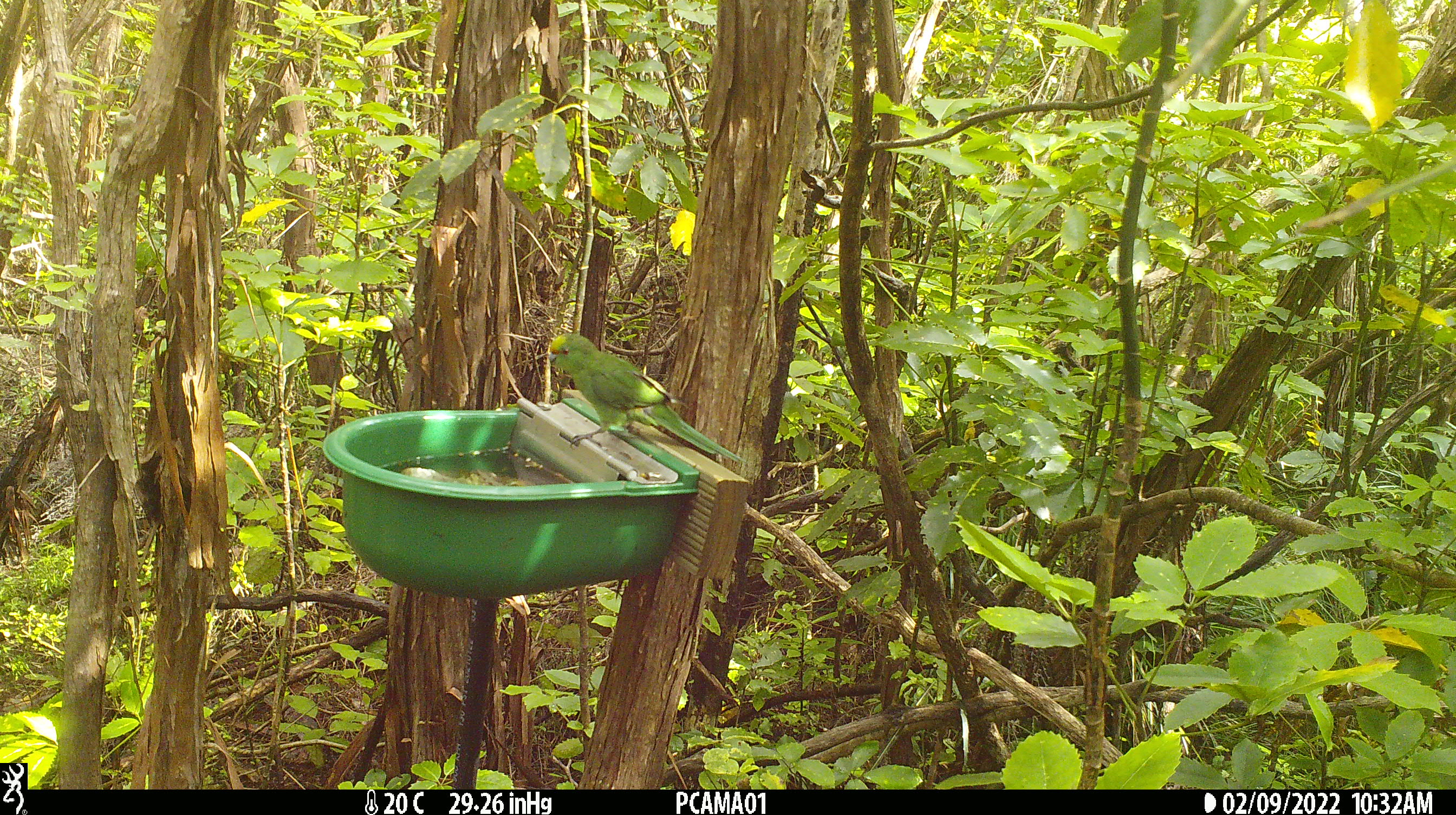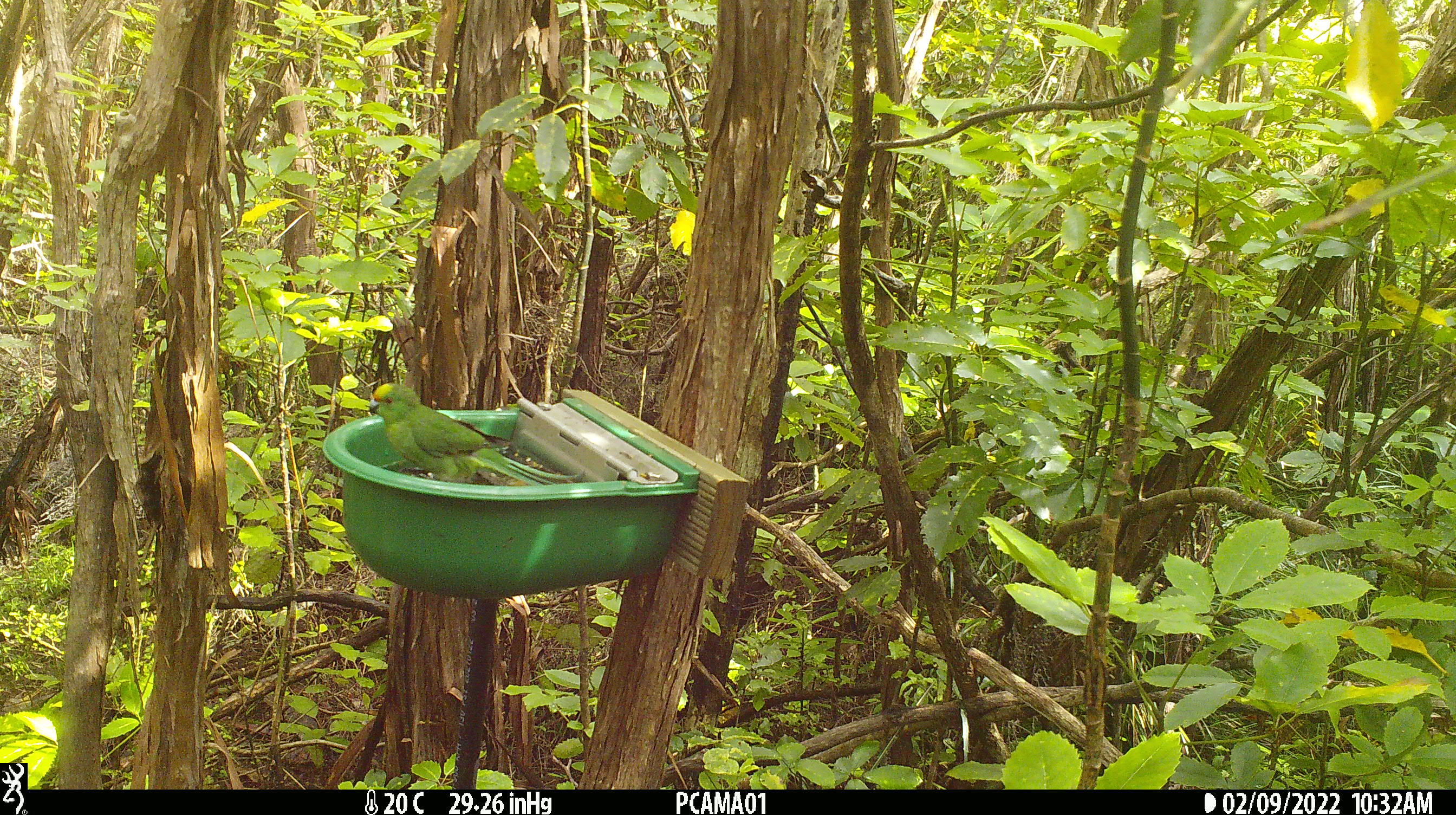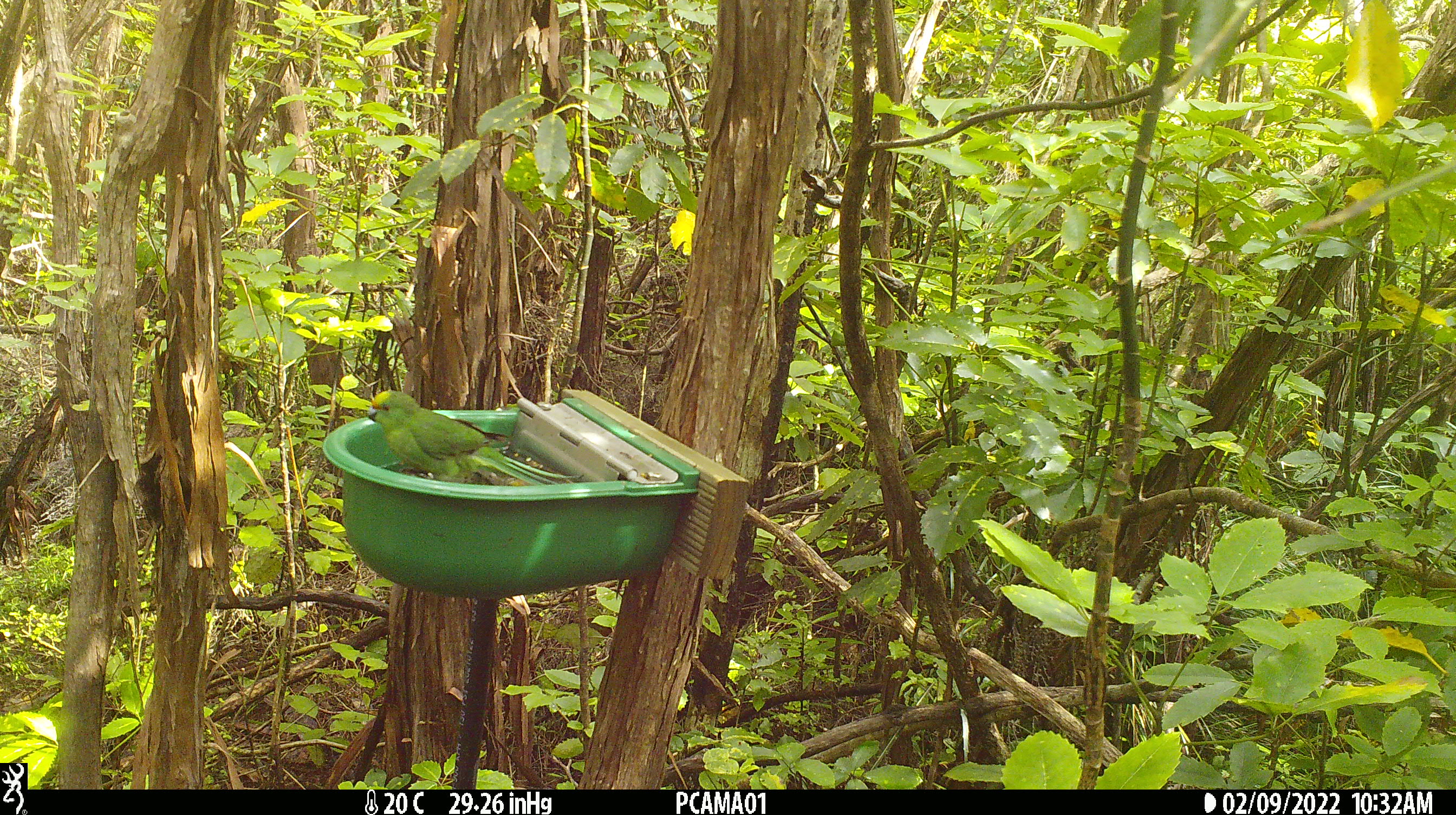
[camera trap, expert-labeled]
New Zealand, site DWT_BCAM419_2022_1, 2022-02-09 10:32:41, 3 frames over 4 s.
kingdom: Animalia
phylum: Chordata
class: Aves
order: Psittaciformes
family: Psittaculidae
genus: Cyanoramphus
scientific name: Cyanoramphus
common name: parakeet